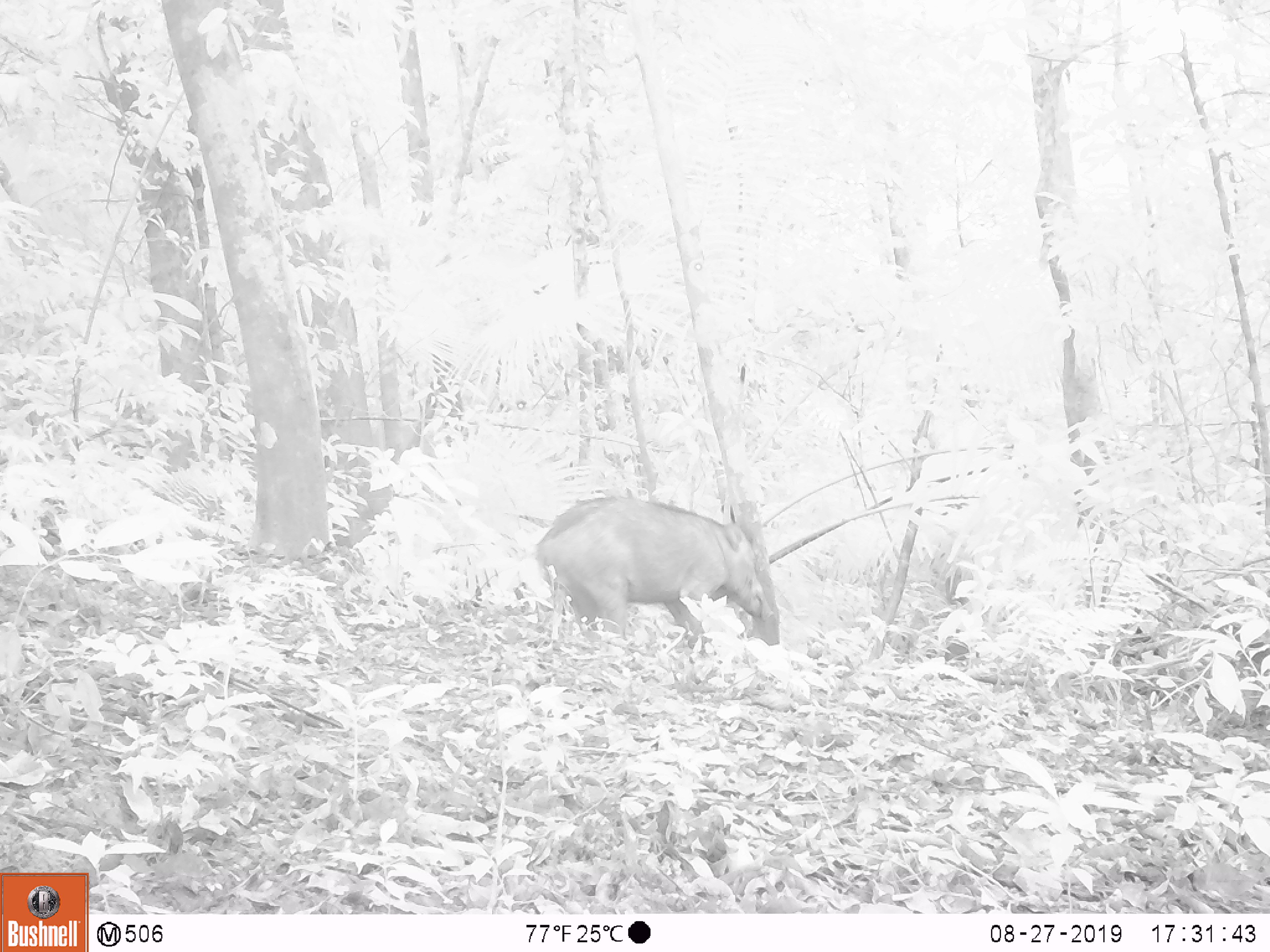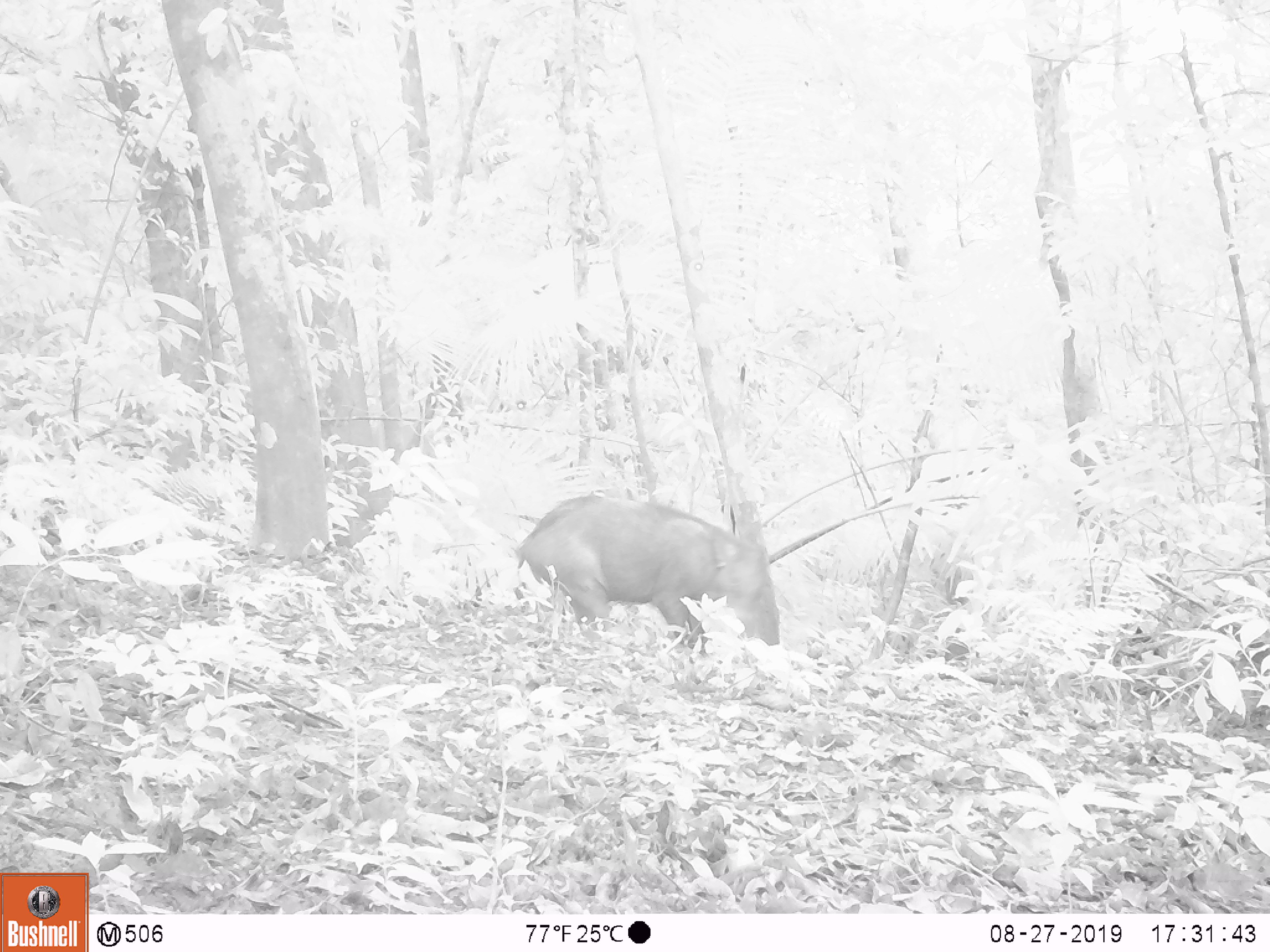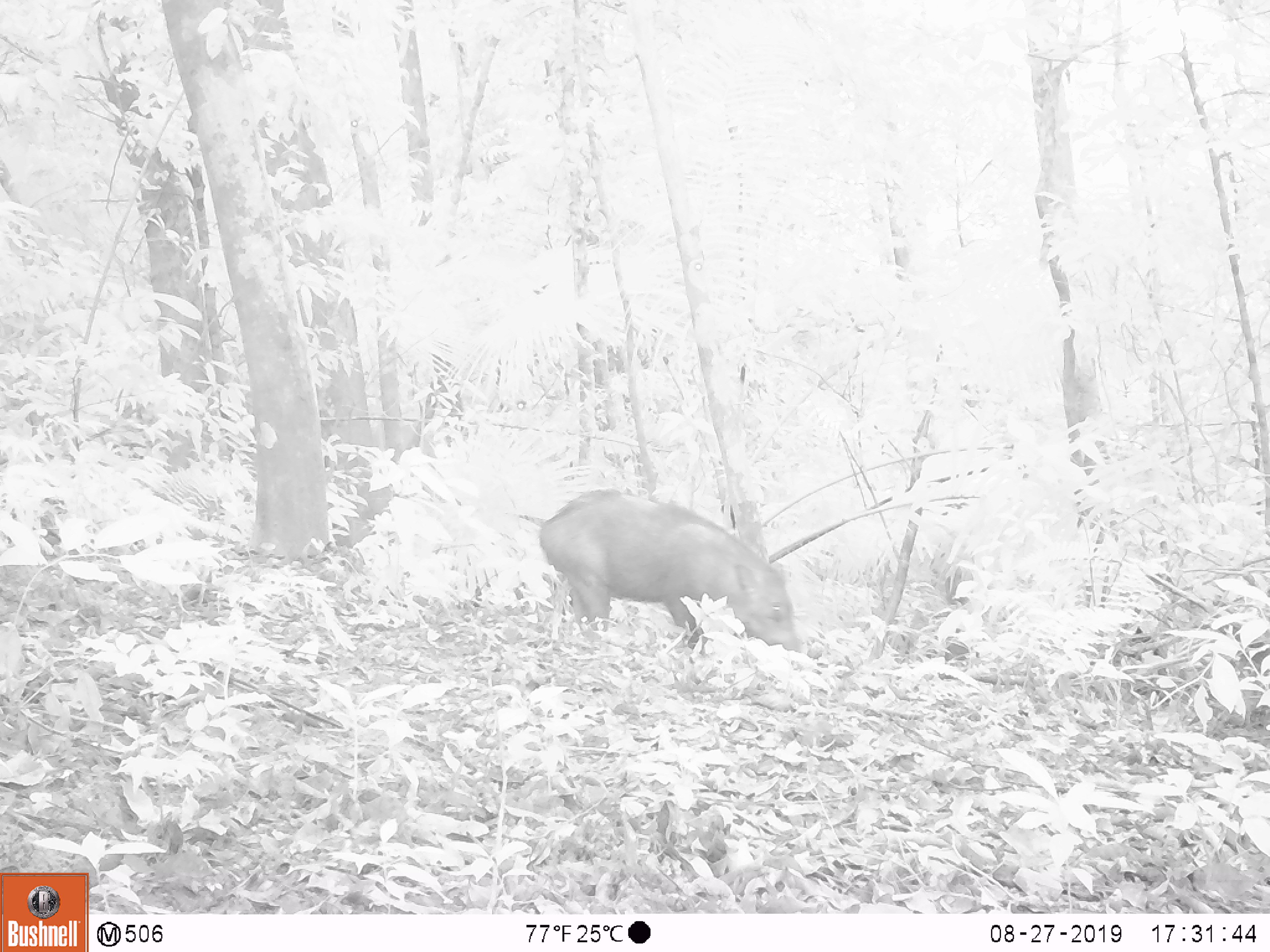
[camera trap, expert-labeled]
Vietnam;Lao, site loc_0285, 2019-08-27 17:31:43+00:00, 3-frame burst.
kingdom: Animalia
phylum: Chordata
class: Mammalia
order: Artiodactyla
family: Suidae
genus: Sus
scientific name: Sus scrofa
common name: eurasian wild pig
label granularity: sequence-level